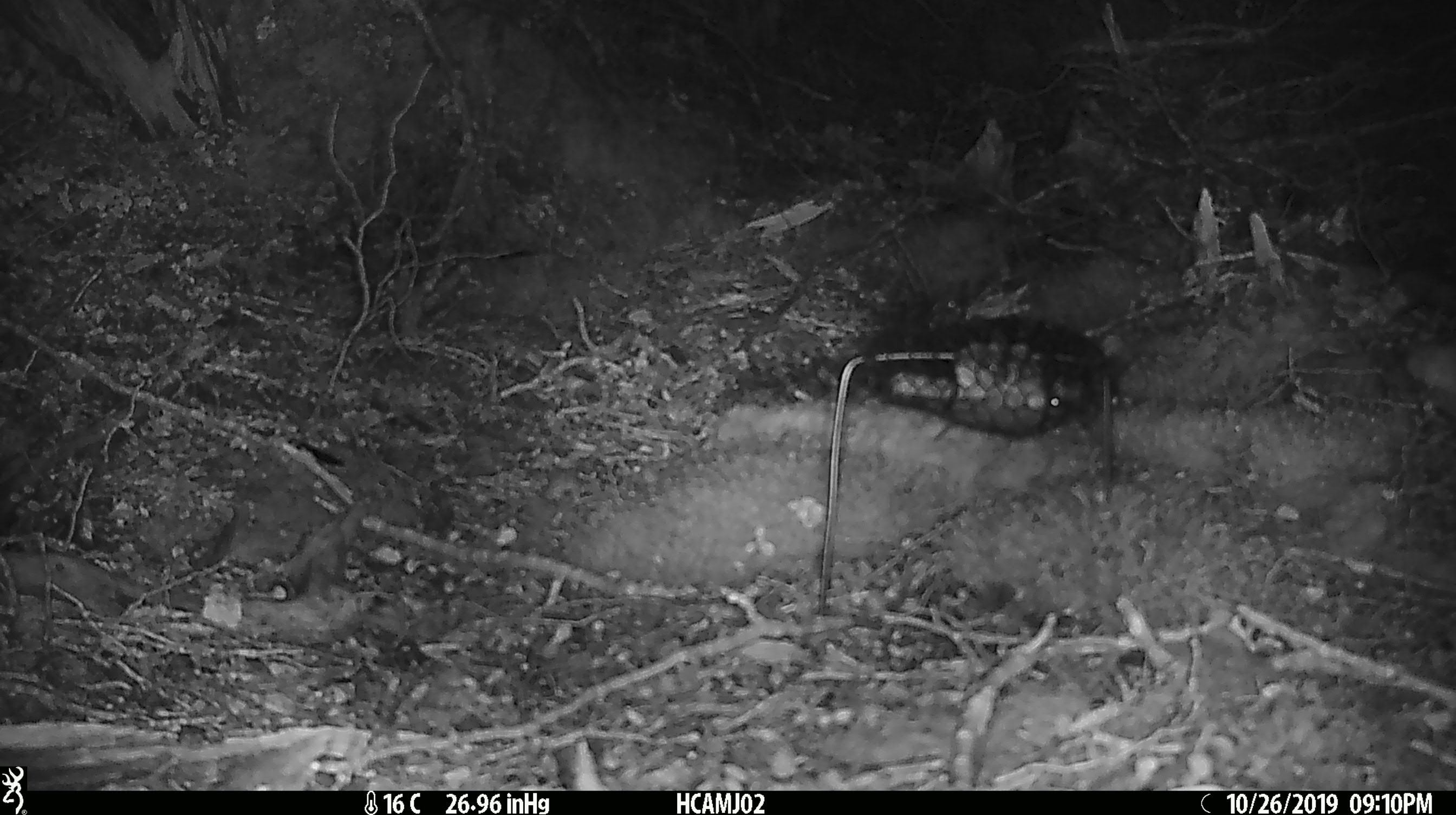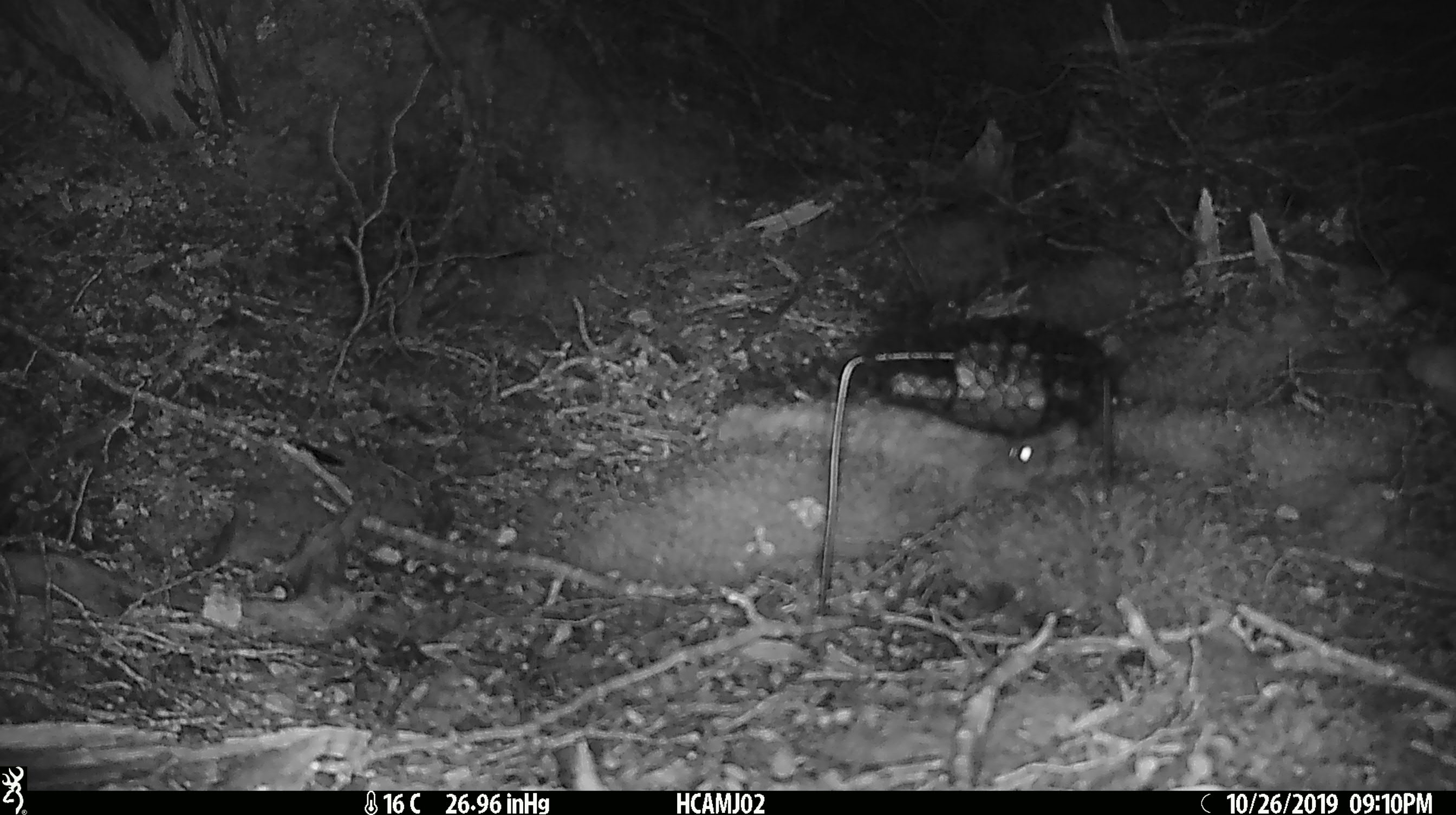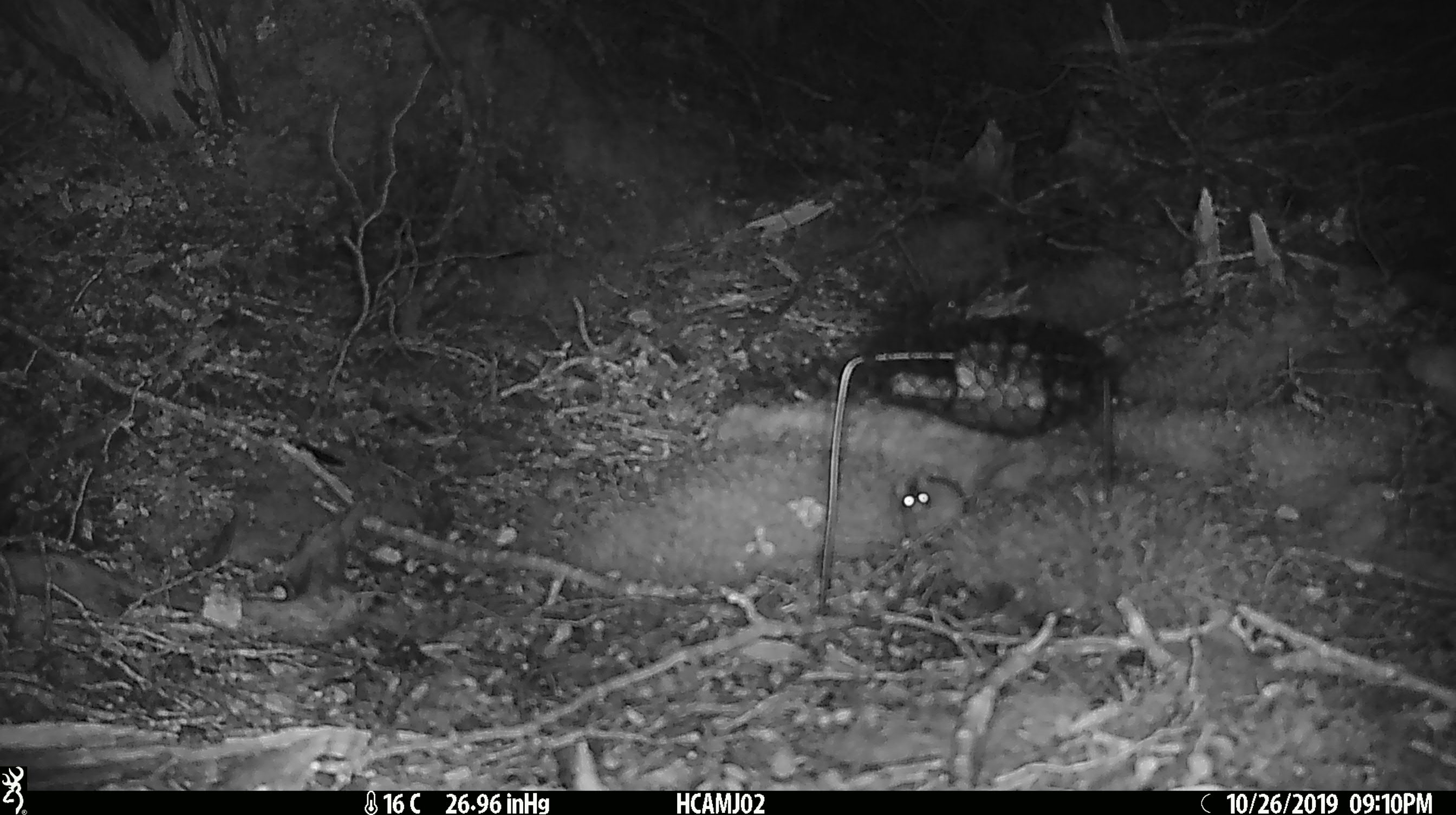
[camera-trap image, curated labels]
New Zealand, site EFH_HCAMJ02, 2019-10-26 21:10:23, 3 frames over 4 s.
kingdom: Animalia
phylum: Chordata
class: Mammalia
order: Rodentia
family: Muridae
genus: Mus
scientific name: Mus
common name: mouse